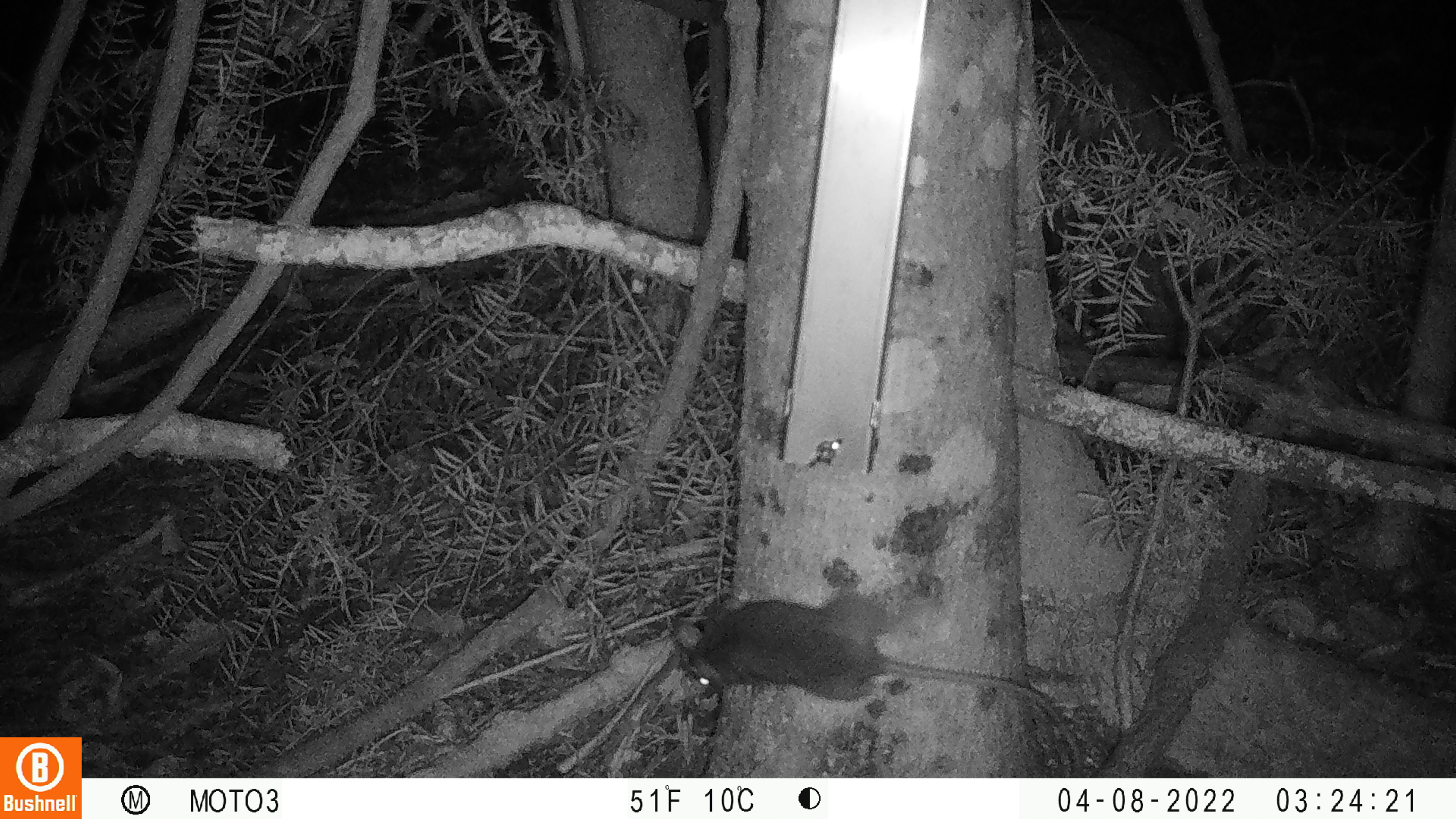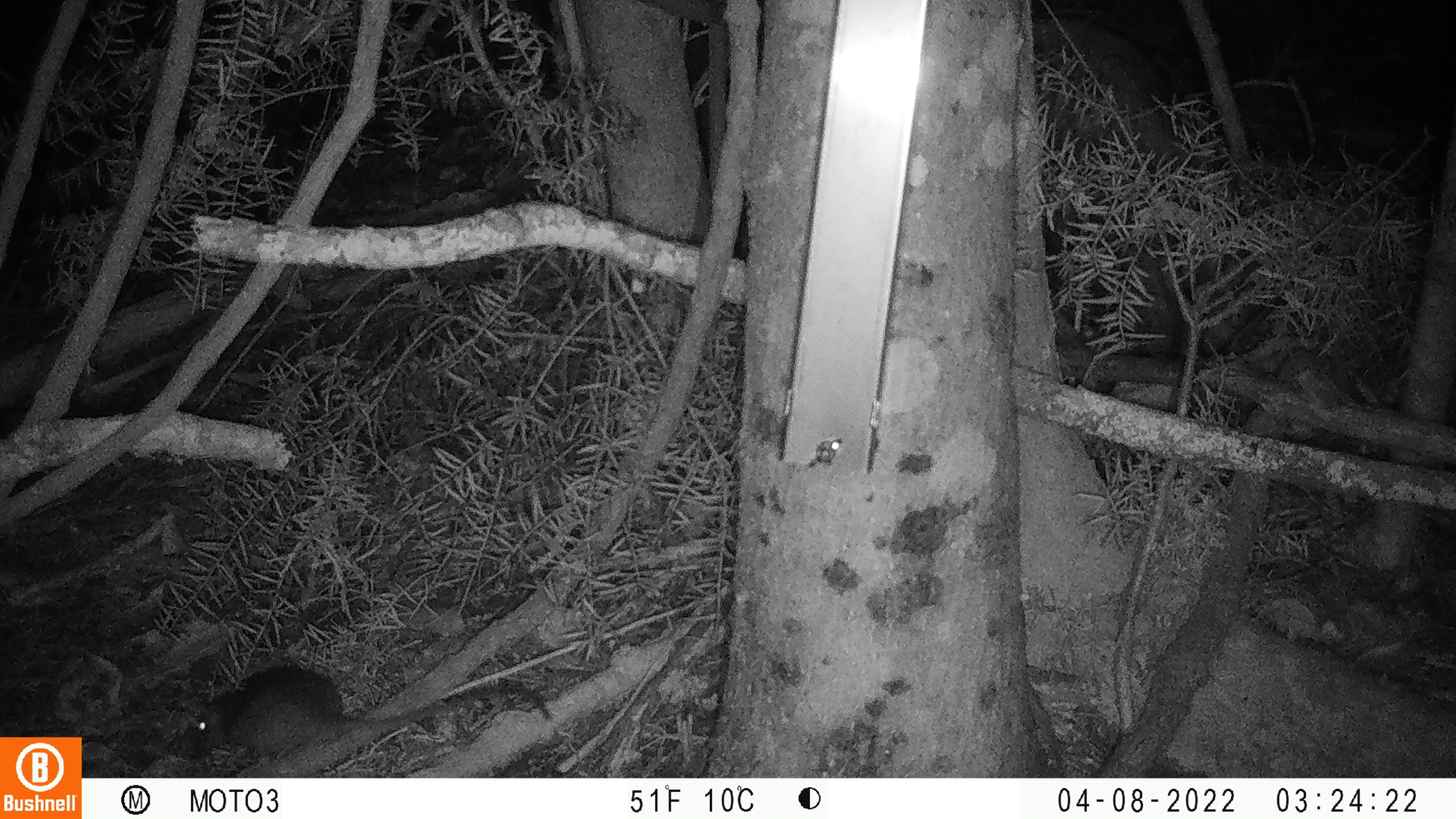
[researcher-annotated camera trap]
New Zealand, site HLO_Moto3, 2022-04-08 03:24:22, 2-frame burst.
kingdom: Animalia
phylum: Chordata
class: Mammalia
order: Rodentia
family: Muridae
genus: Rattus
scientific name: Rattus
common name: rat